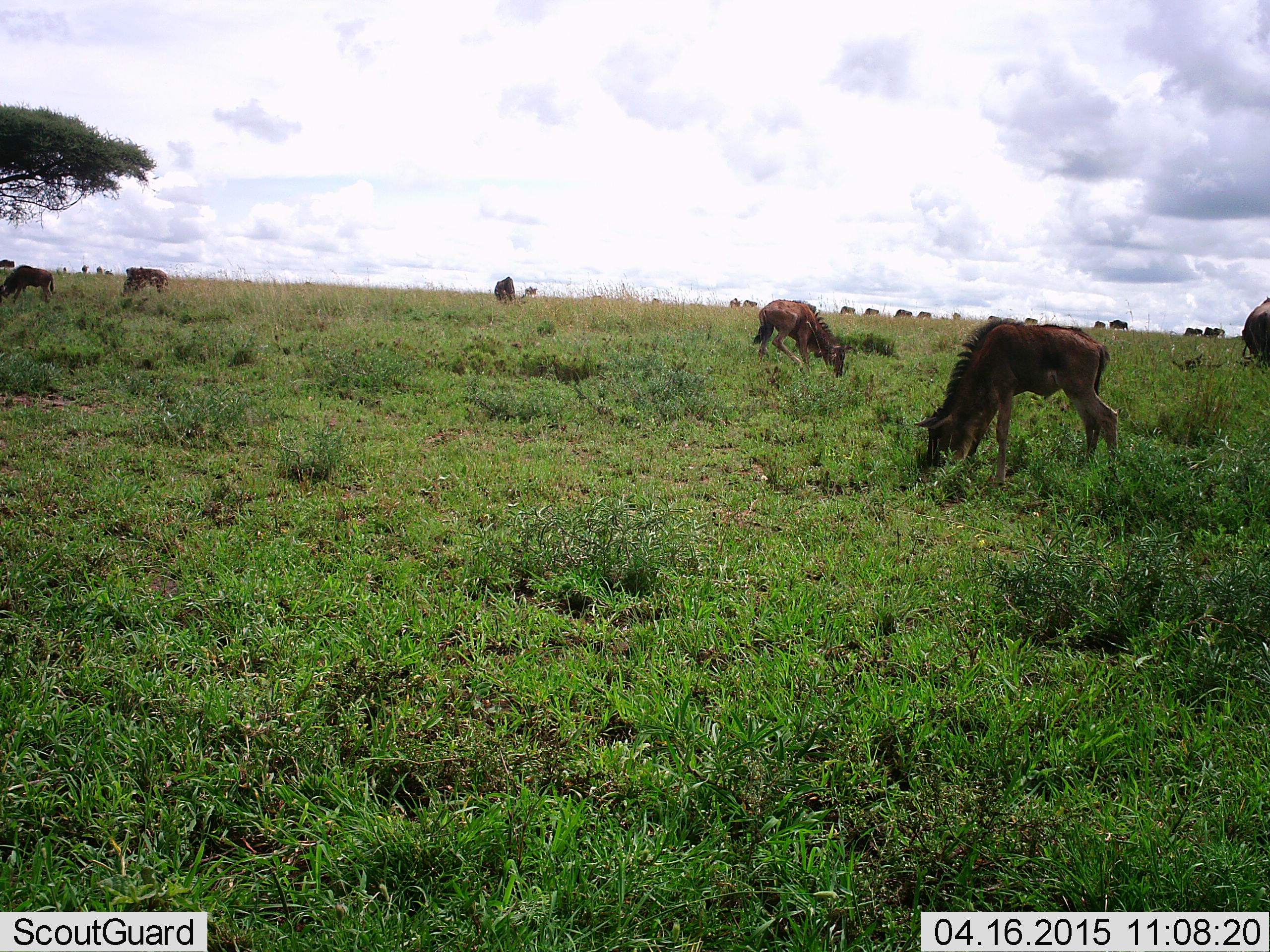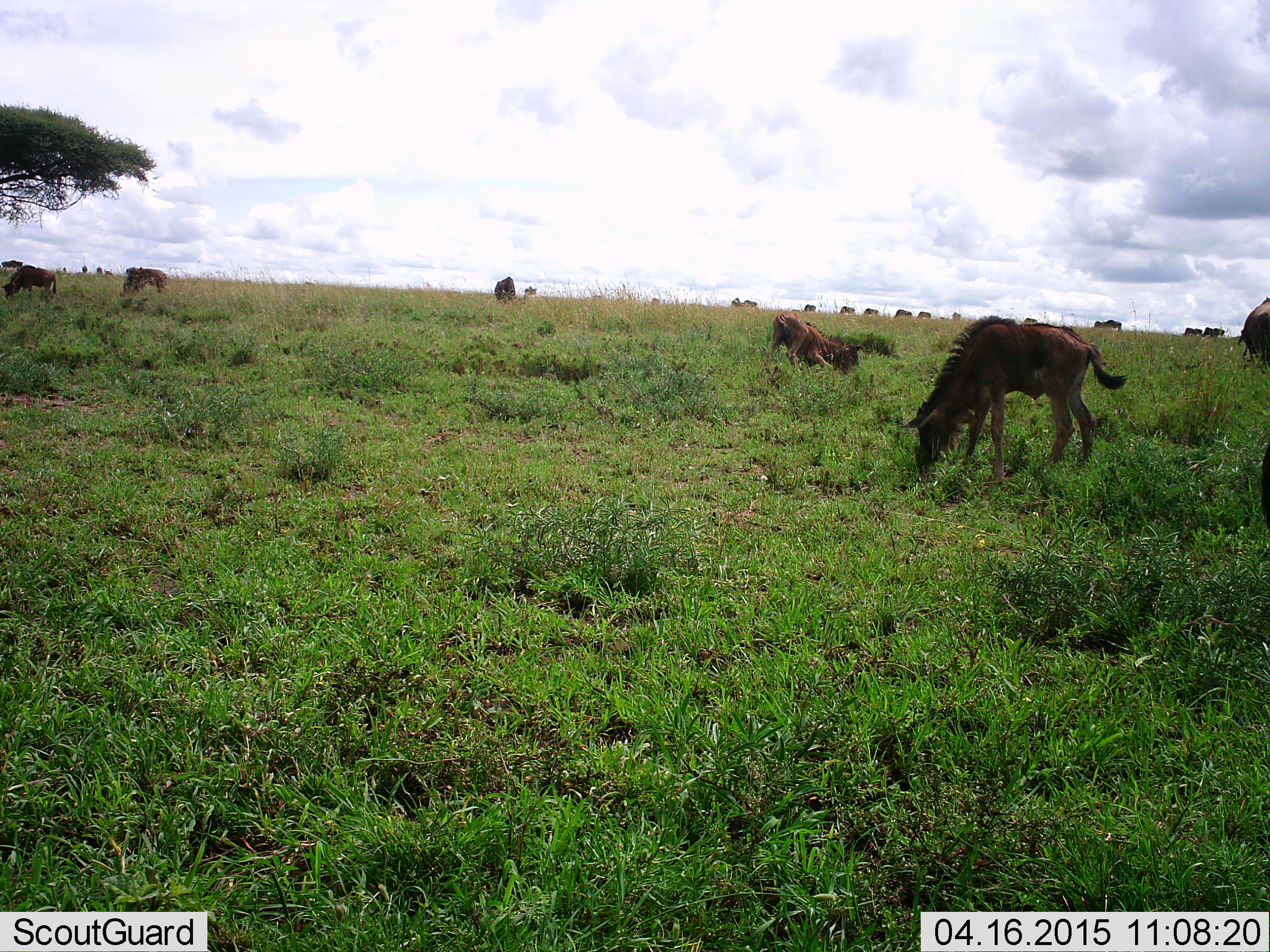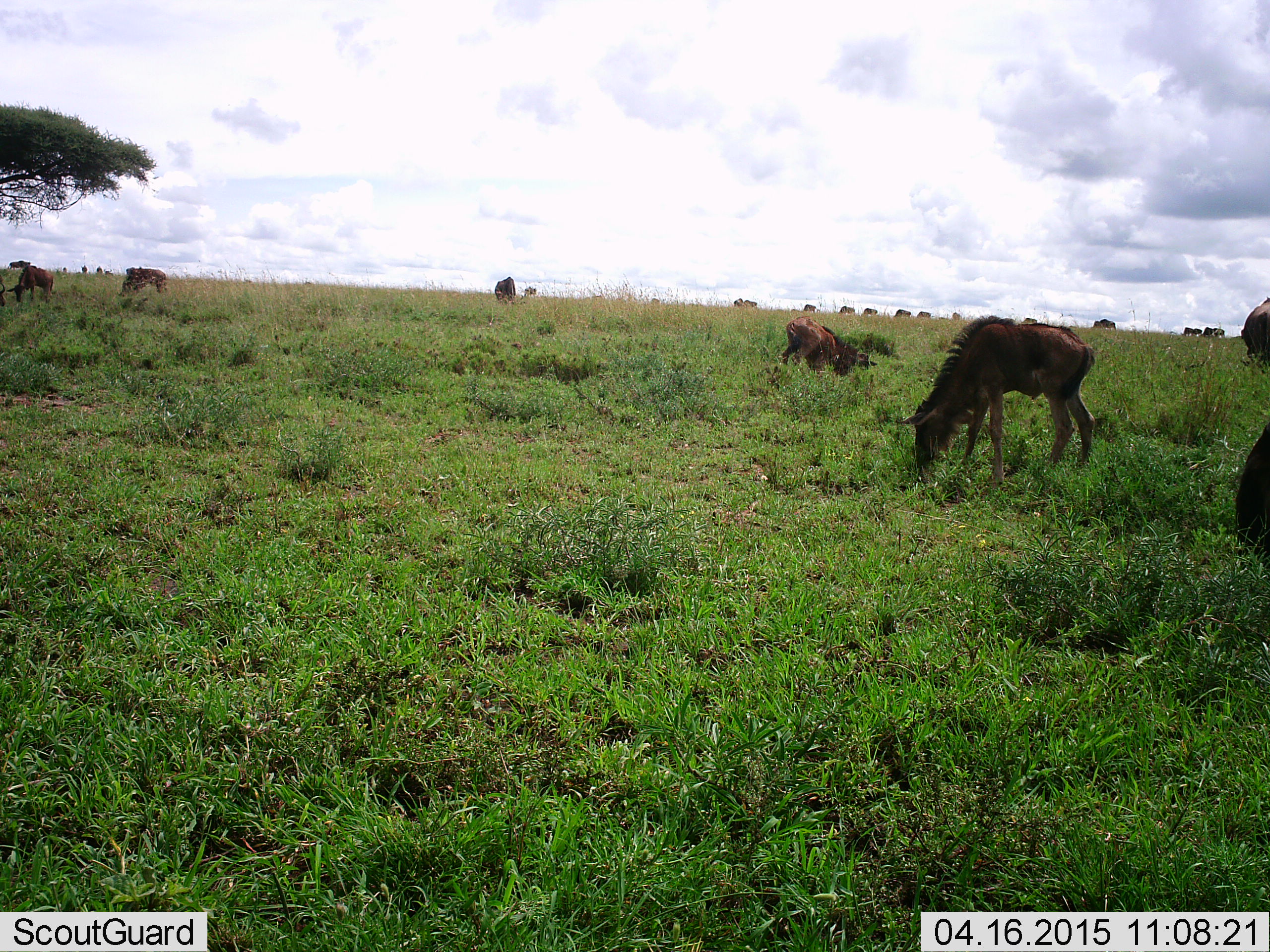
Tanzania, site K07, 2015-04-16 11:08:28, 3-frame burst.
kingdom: Animalia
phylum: Chordata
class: Mammalia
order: Artiodactyla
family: Bovidae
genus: Connochaetes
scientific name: Connochaetes taurinus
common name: blue wildebeest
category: wildebeest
Wildebeest (blue wildebeest) (Connochaetes taurinus), count 11-50. Behavior (volunteer vote fractions): standing 60%, resting 40%, moving 50%, interacting 0%. Young present (vote fraction): 70%. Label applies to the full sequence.